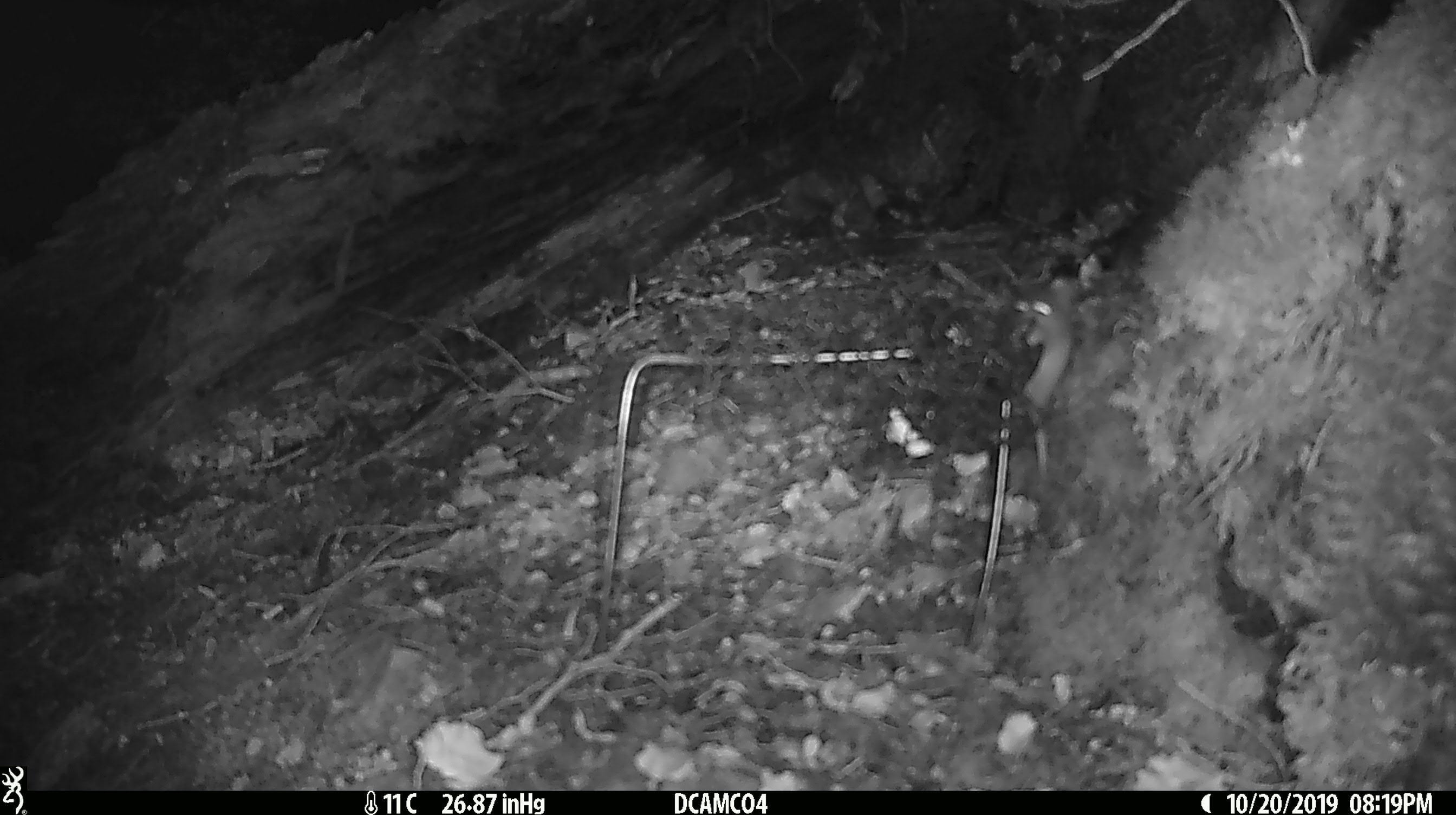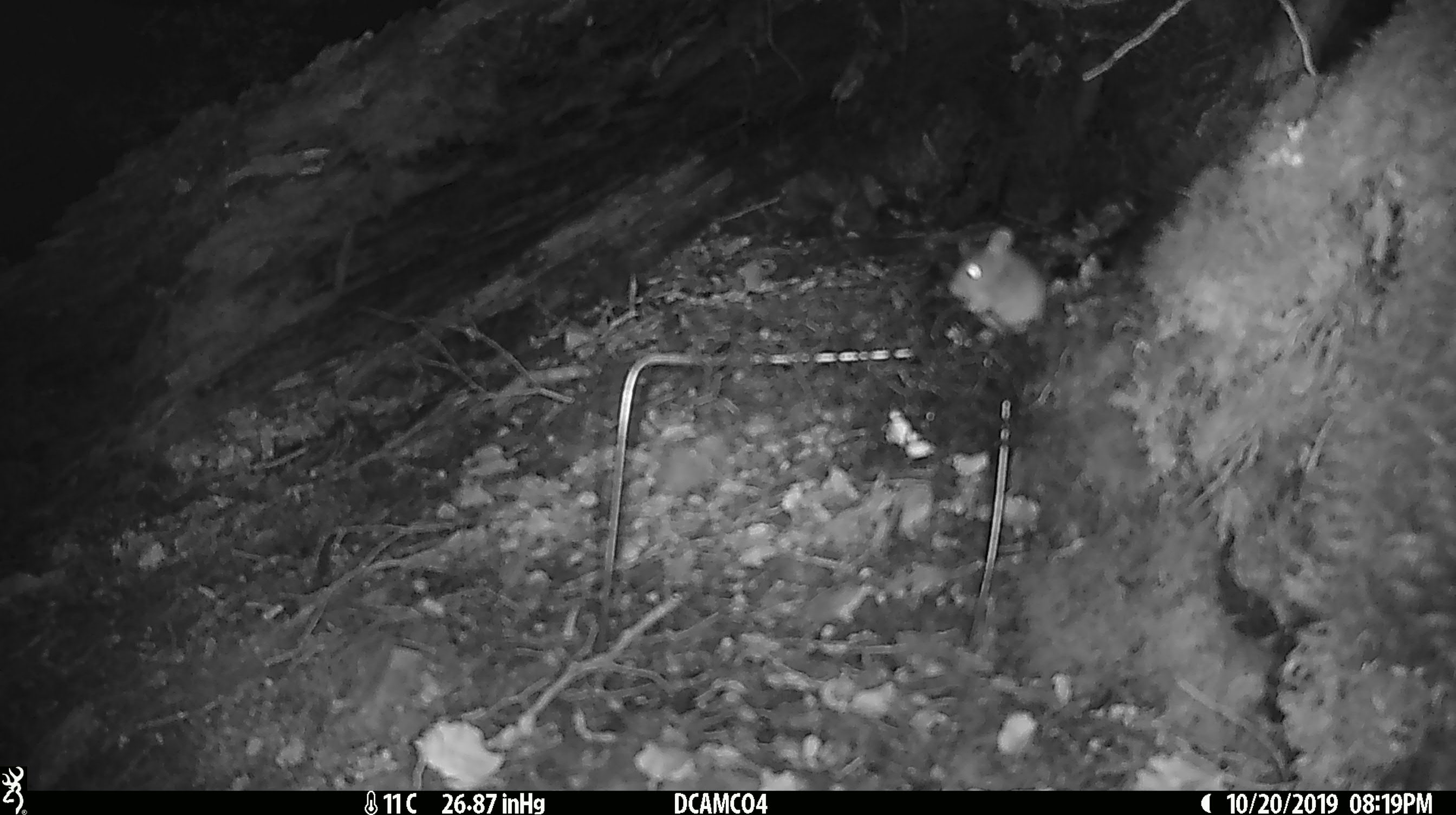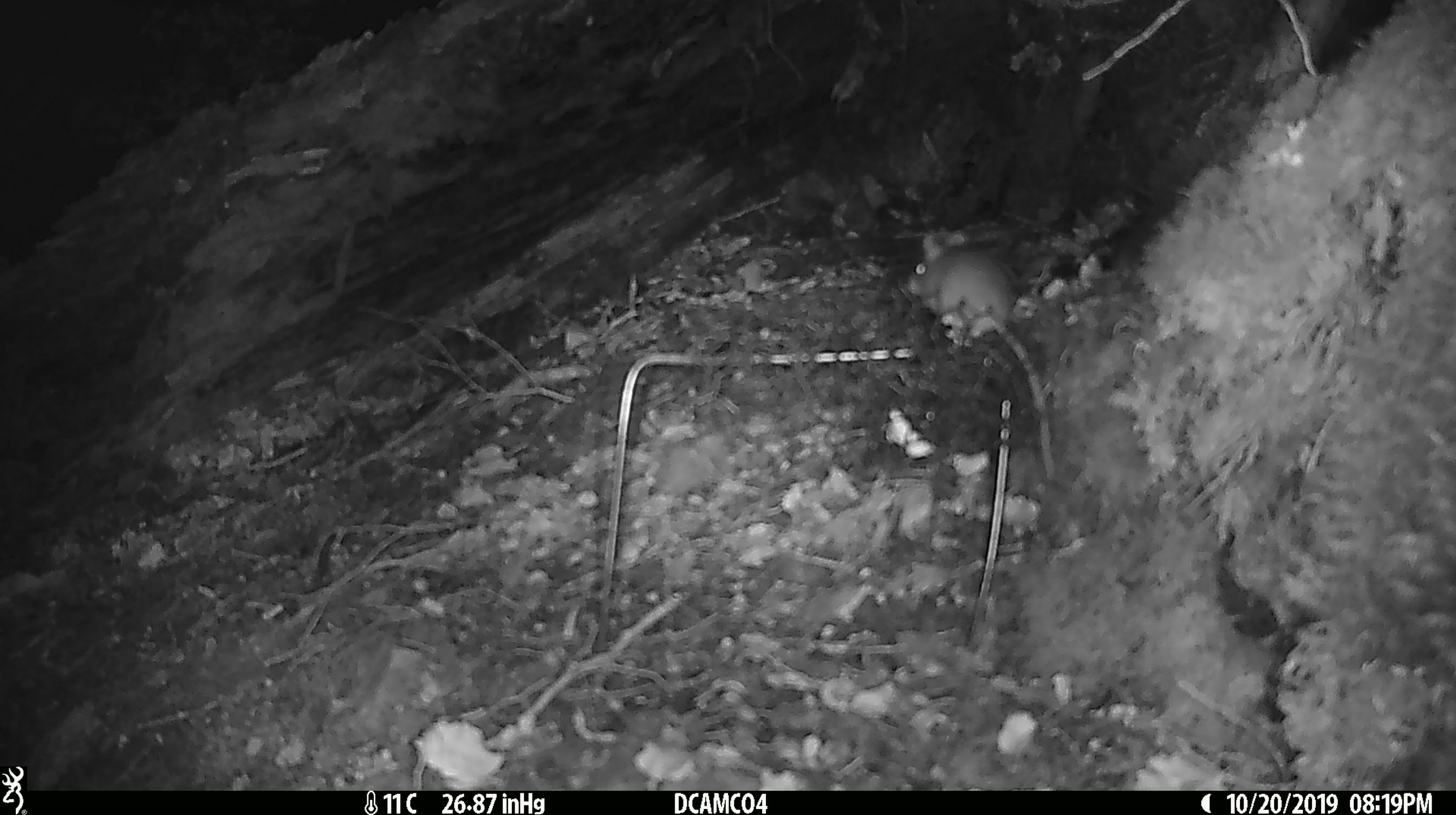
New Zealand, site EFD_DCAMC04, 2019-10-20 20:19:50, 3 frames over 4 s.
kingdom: Animalia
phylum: Chordata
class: Mammalia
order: Rodentia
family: Muridae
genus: Mus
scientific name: Mus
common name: mouse